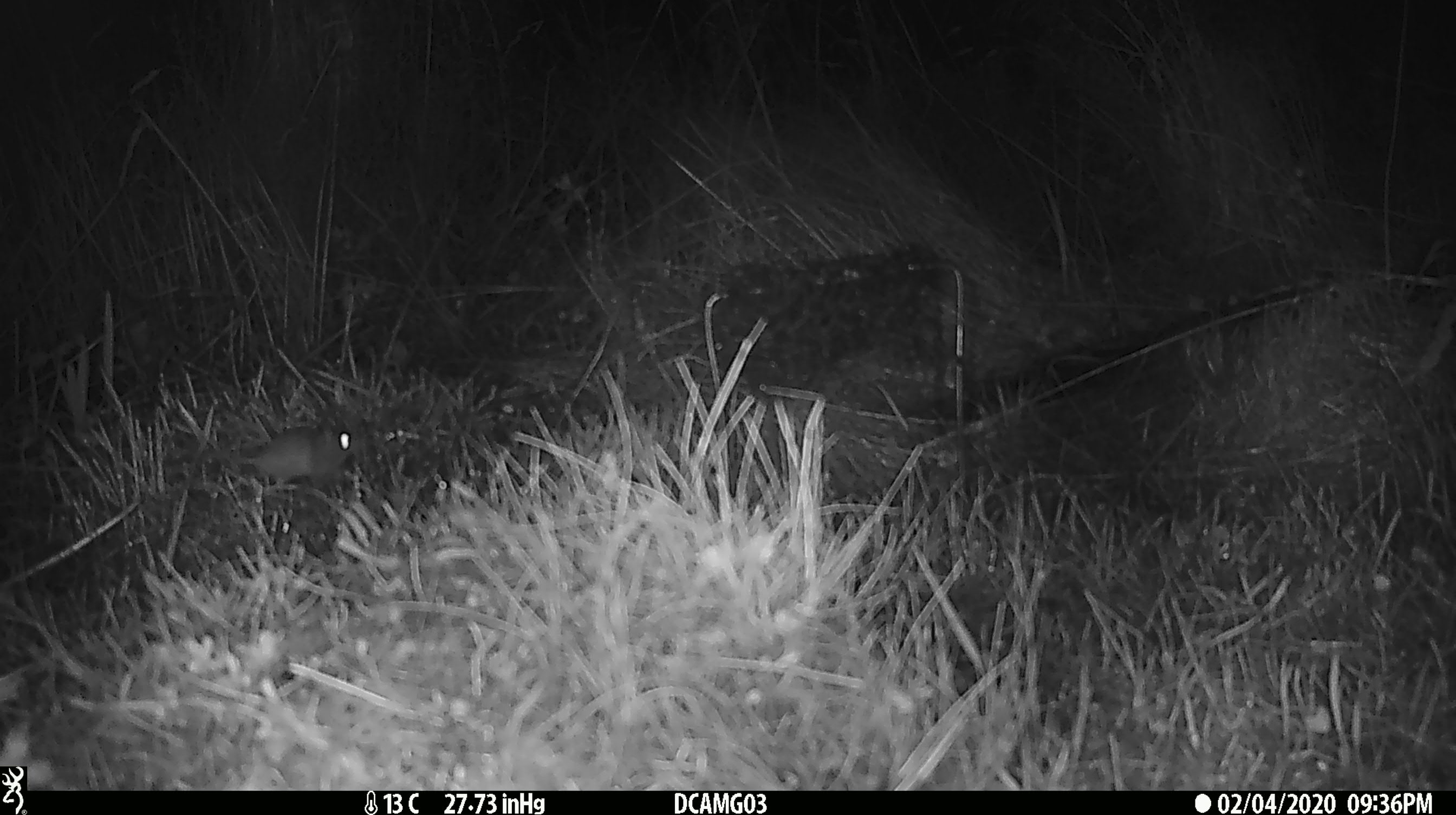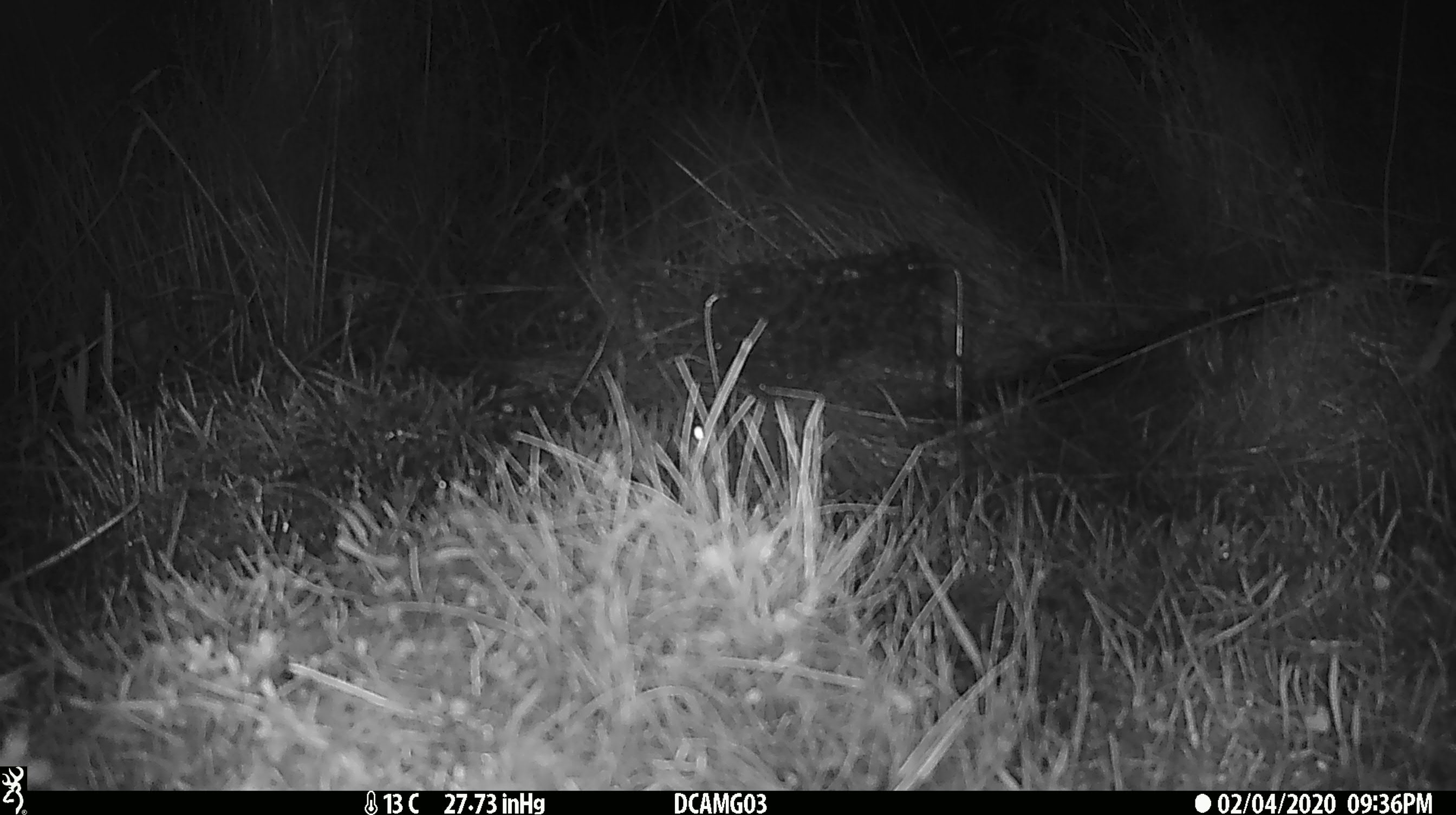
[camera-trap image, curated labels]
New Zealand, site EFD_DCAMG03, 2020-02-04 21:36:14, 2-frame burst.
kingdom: Animalia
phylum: Chordata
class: Mammalia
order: Rodentia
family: Muridae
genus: Mus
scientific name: Mus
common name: mouse